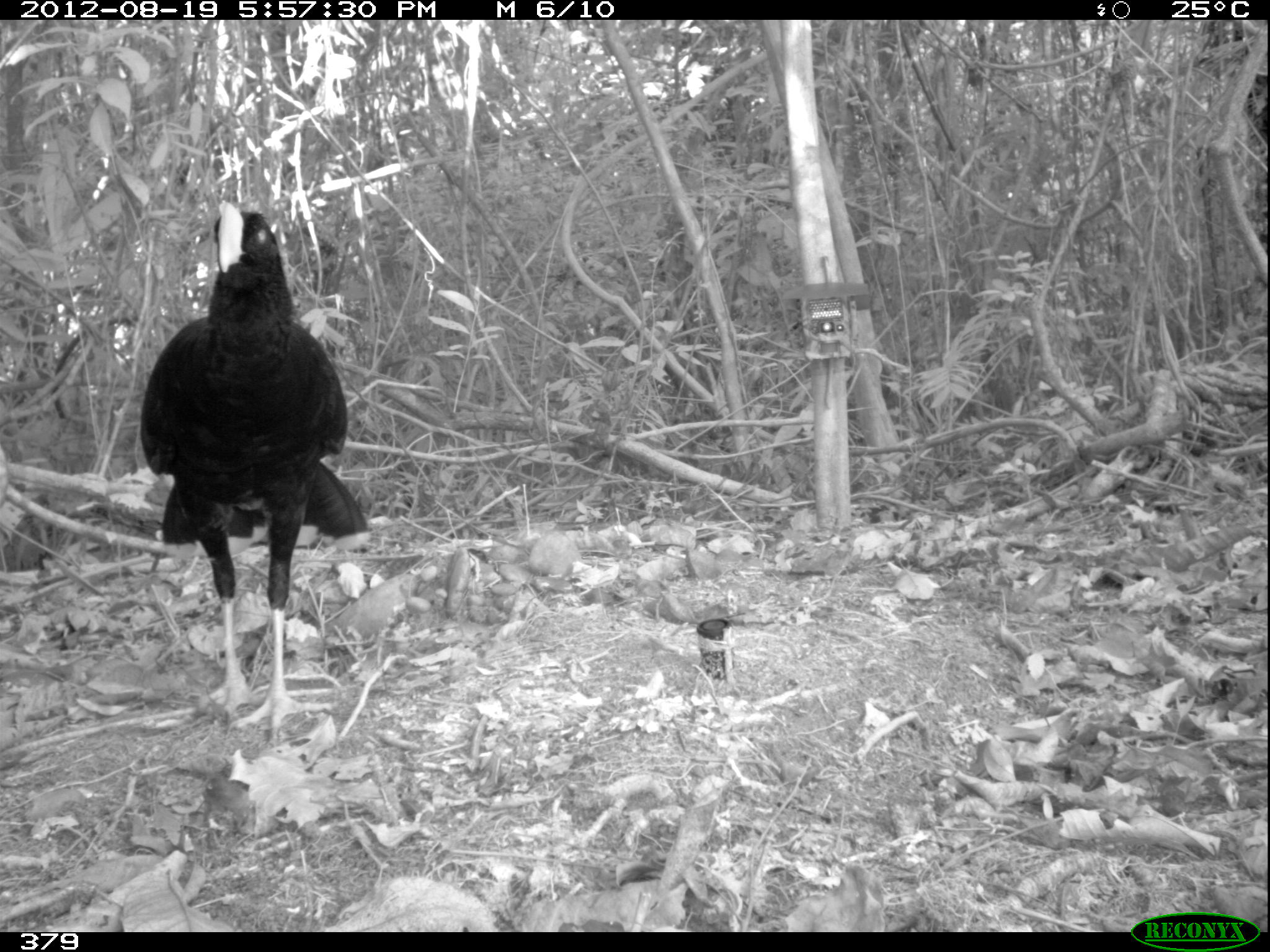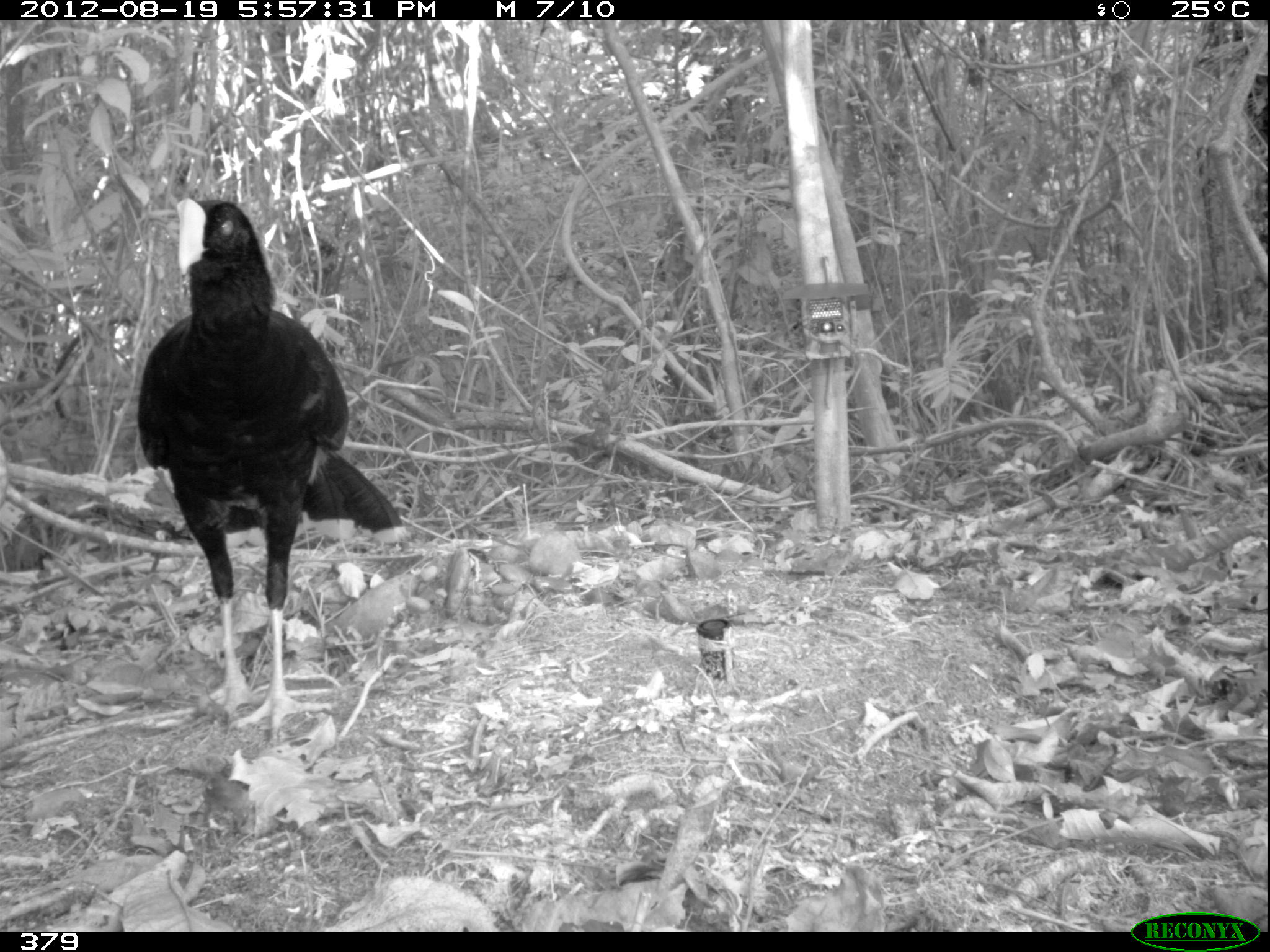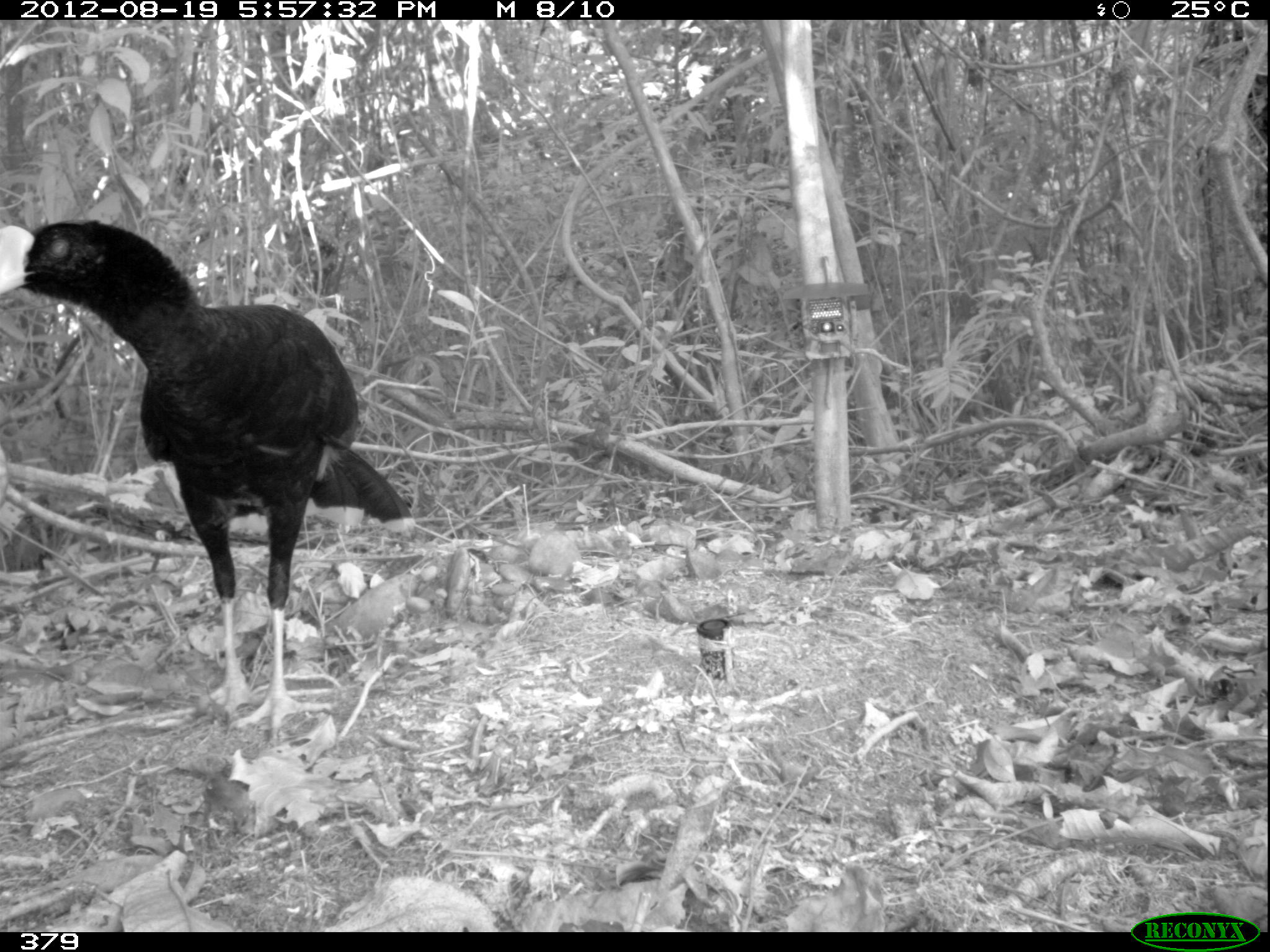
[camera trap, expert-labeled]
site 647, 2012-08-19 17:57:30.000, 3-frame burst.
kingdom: Animalia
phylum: Chordata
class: Aves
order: Galliformes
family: Cracidae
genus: Mitu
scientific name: Mitu tuberosum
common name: razor-billed curassow